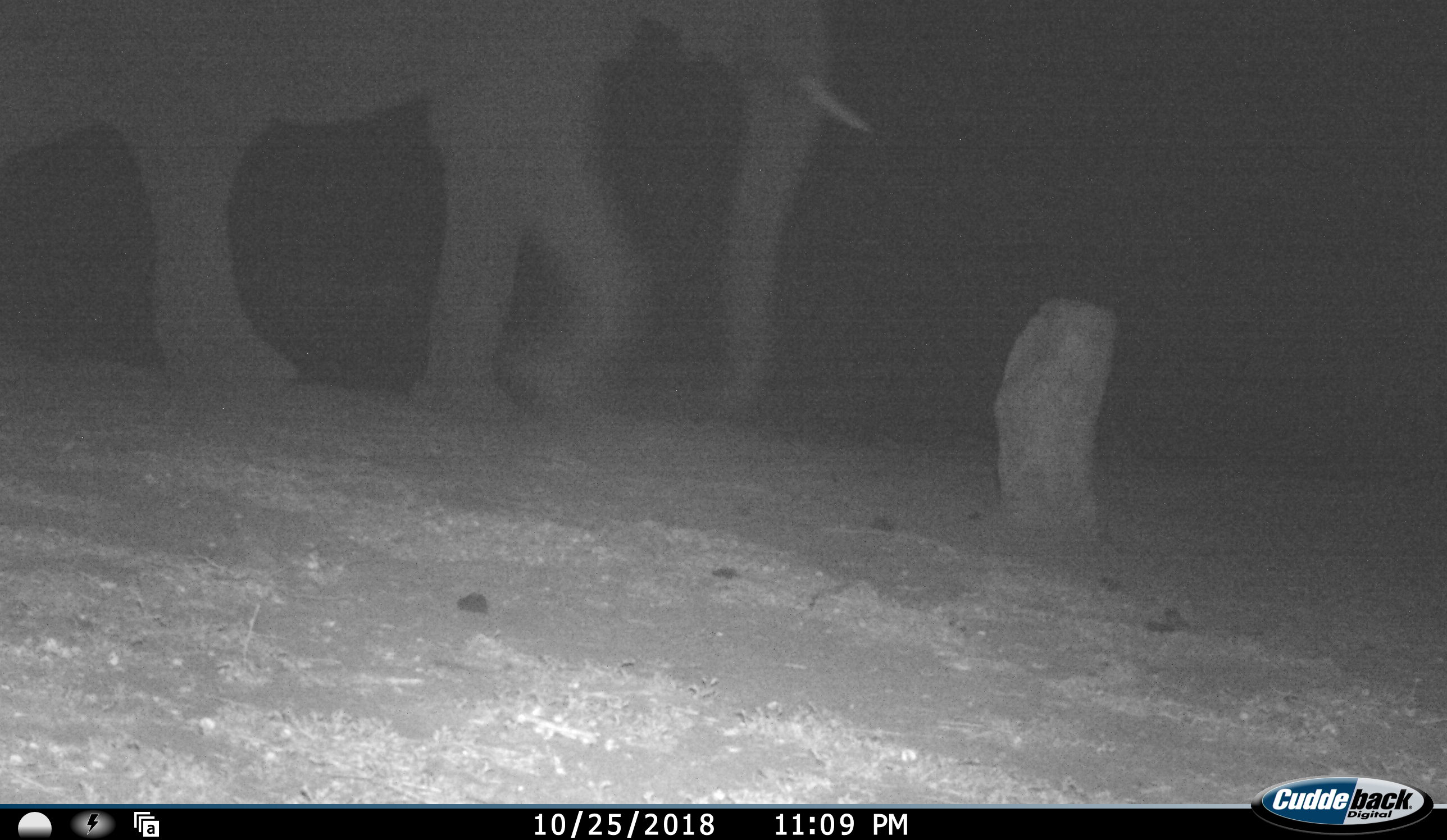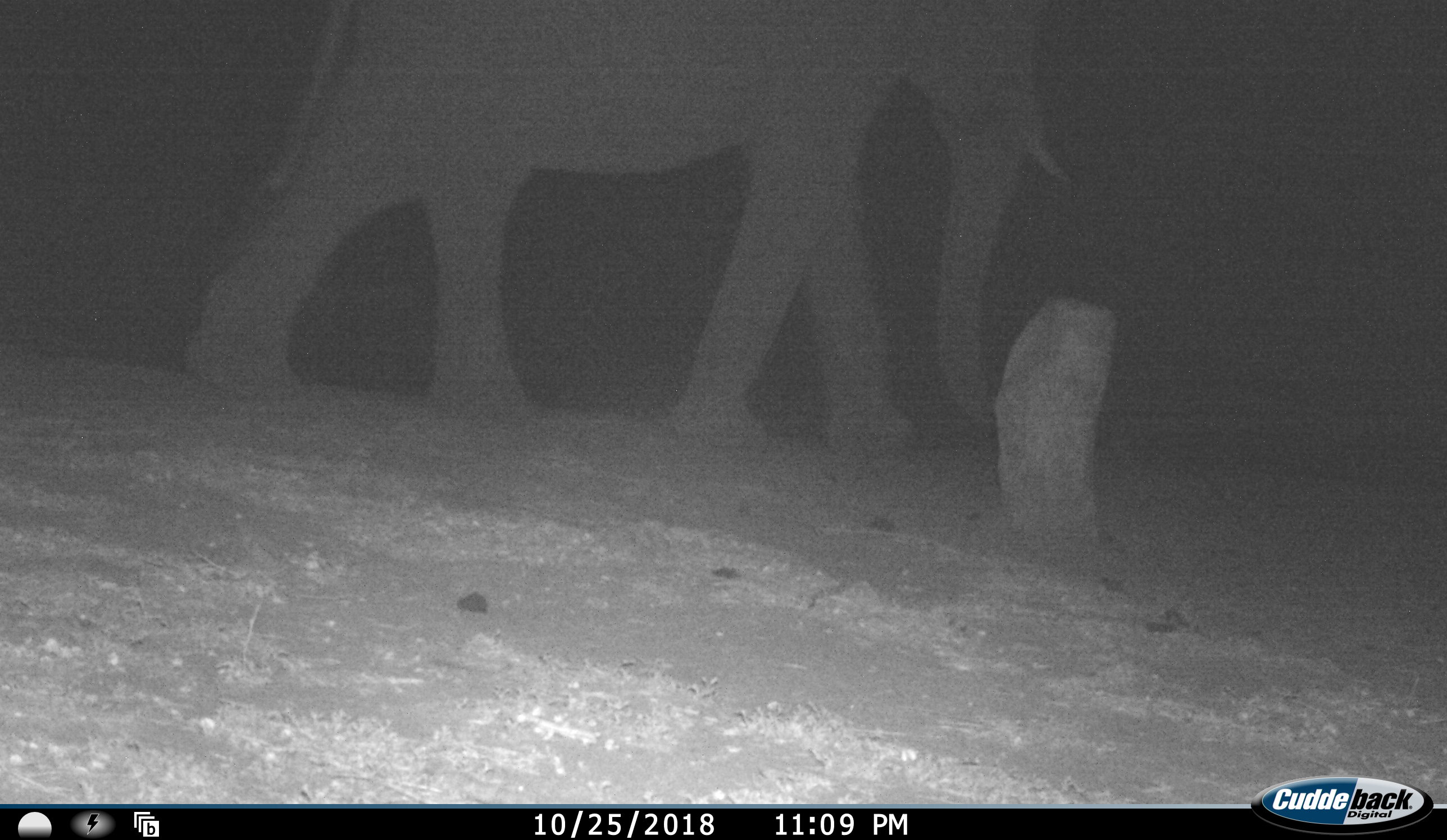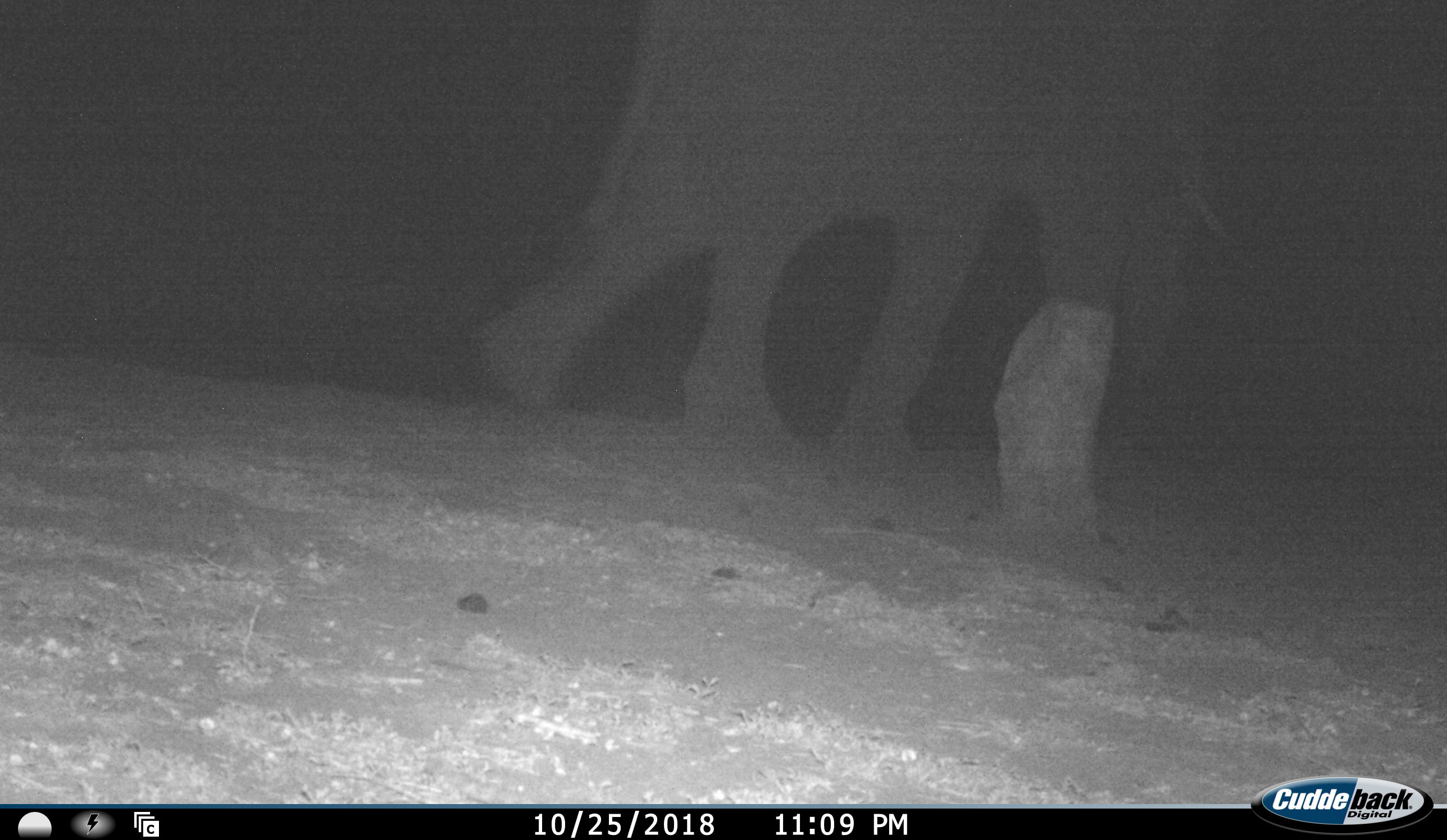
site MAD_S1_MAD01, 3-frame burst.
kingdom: Animalia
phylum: Chordata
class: Mammalia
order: Proboscidea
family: Elephantidae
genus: Loxodonta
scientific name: Loxodonta africana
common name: african bush elephant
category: elephant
Elephant (african bush elephant) (Loxodonta africana), count 1. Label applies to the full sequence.